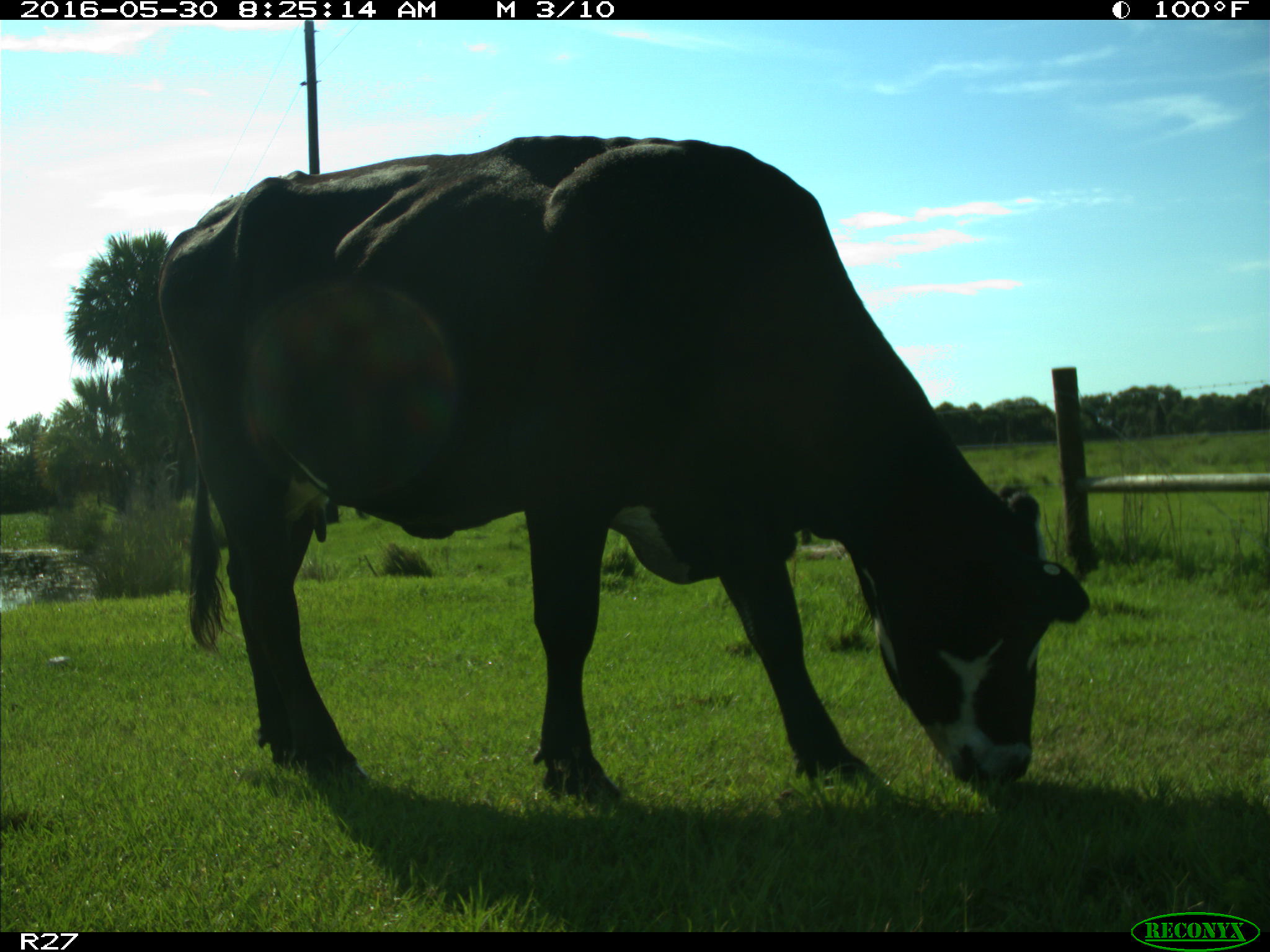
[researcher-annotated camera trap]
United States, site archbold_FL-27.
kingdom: Animalia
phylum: Chordata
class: Mammalia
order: Artiodactyla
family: Bovidae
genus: Bos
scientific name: Bos taurus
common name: domestic cow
Bos taurus (domestic cow).